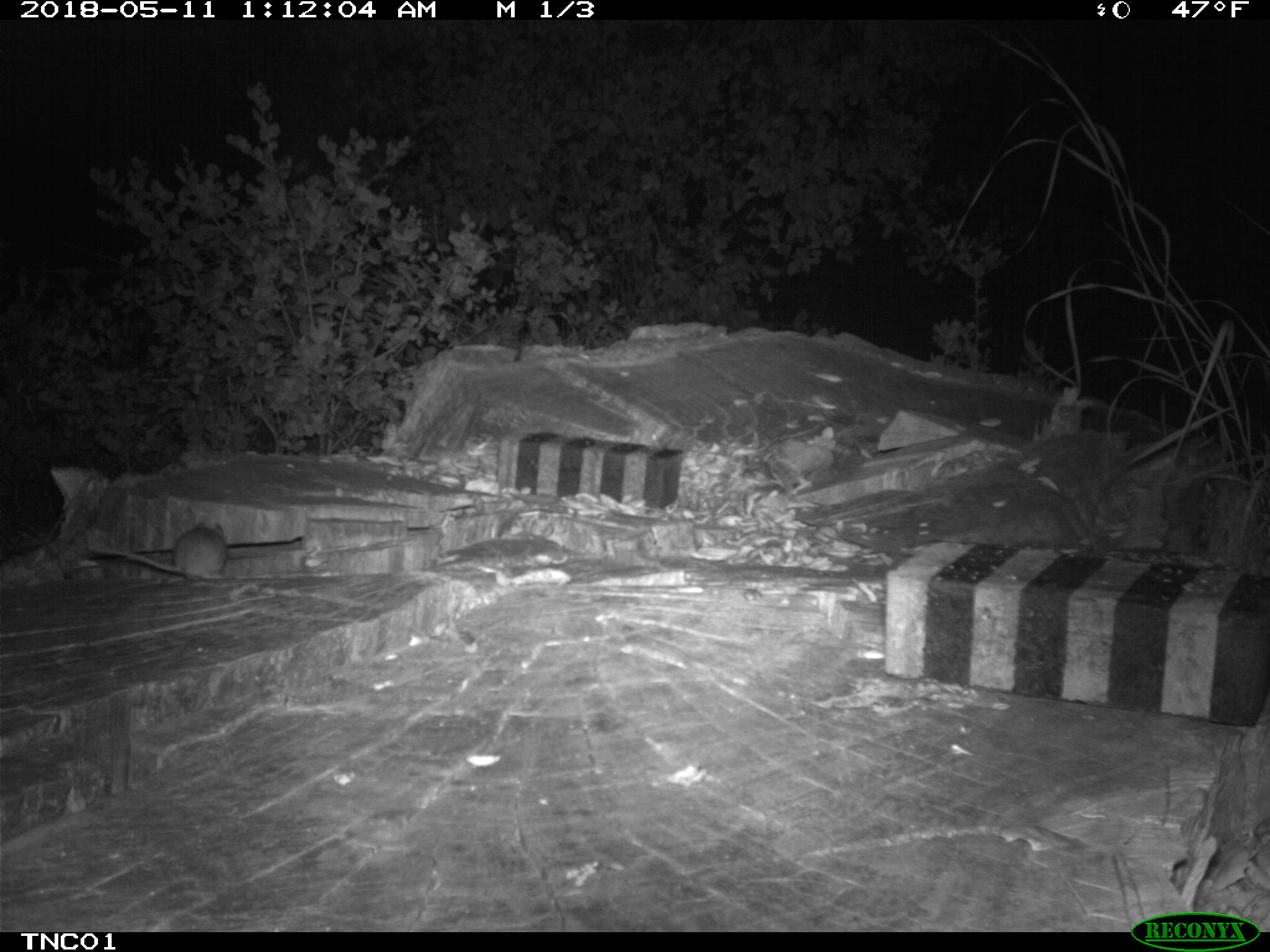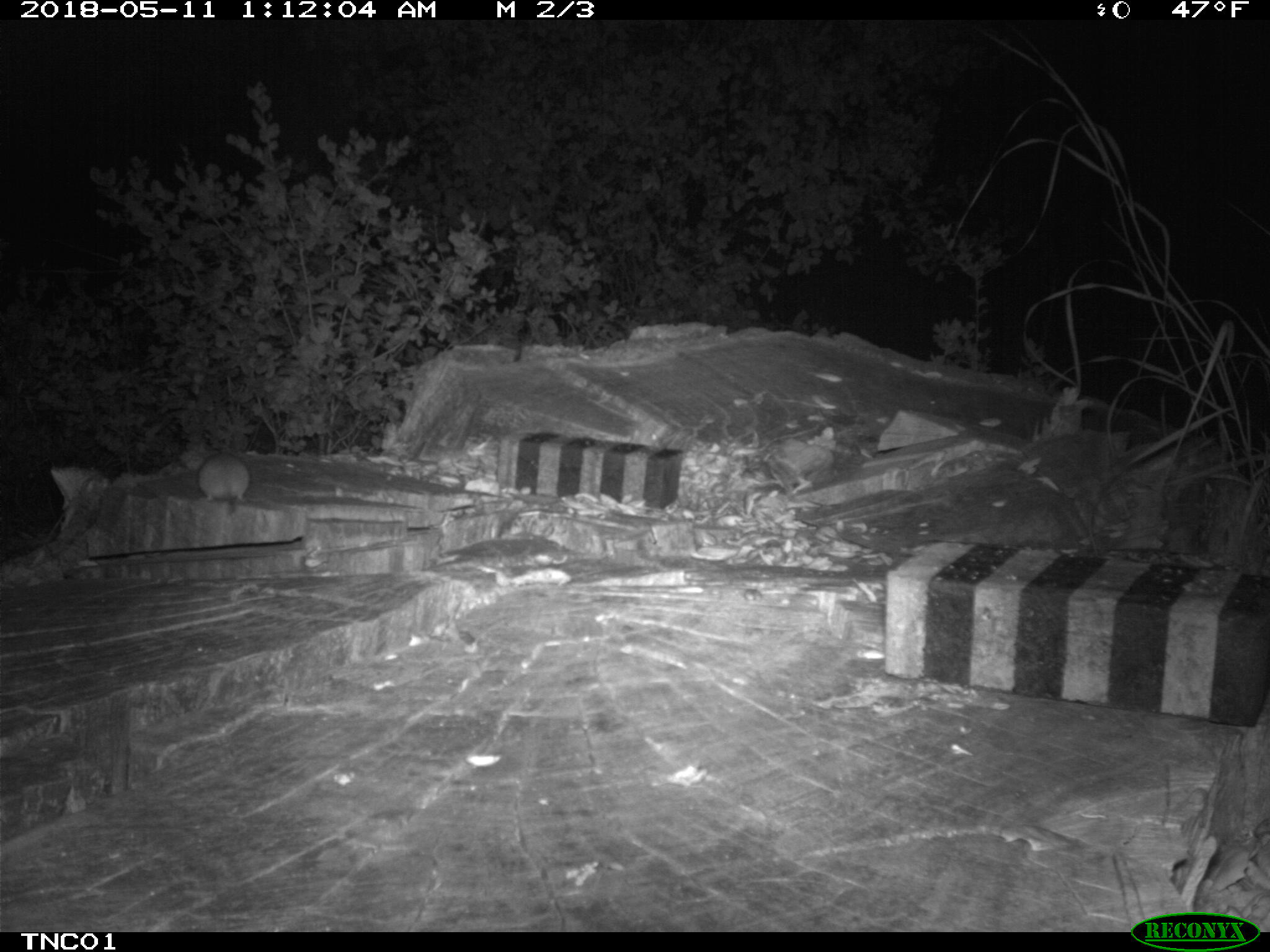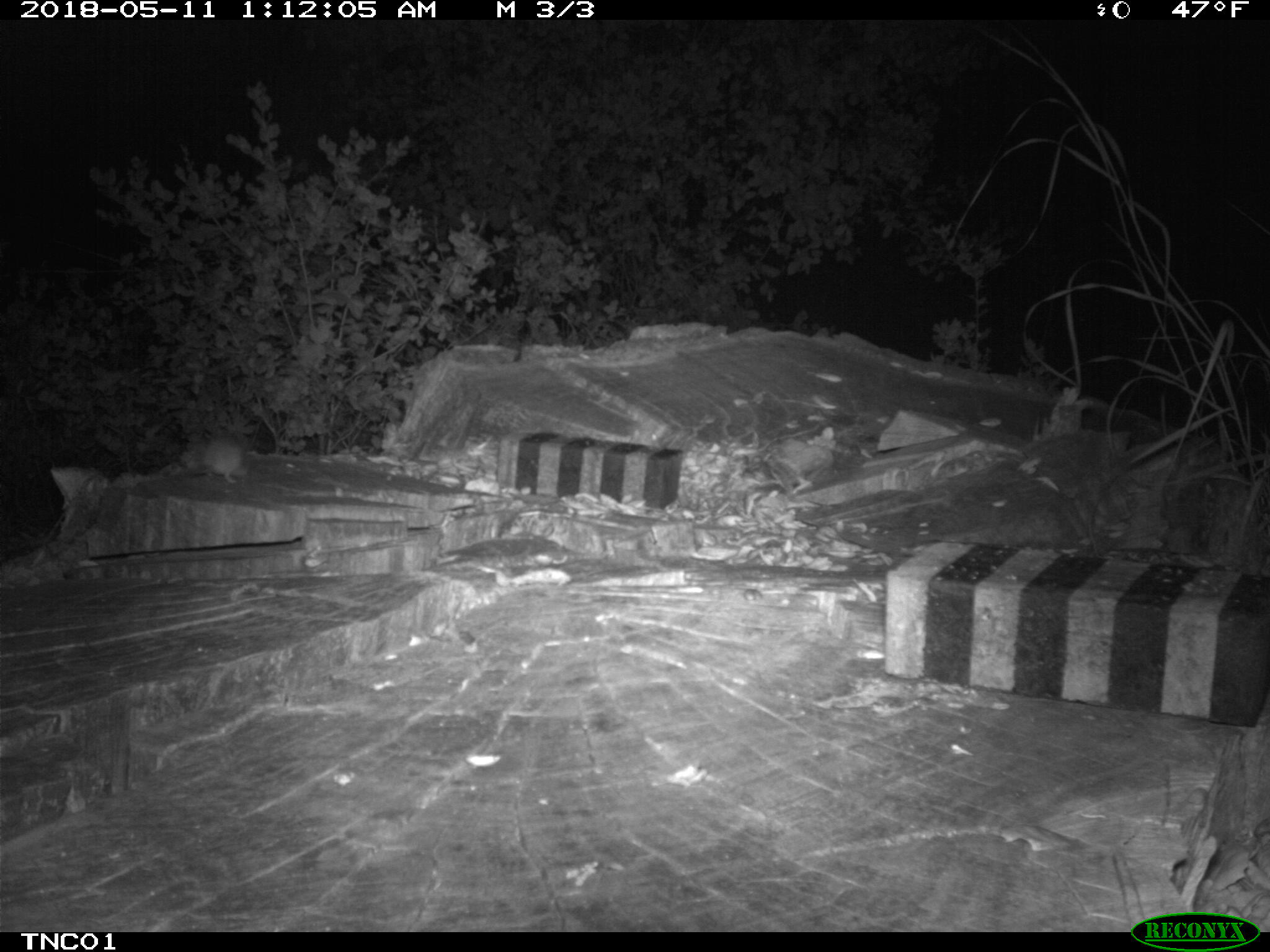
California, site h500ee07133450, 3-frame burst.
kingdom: Animalia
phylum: Chordata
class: Mammalia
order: Rodentia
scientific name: Rodentia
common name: rodent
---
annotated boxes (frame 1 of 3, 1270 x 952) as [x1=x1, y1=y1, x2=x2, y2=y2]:
rodent: [x1=87, y1=519, x2=233, y2=580]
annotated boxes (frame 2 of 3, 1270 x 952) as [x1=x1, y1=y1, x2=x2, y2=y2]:
rodent: [x1=195, y1=444, x2=249, y2=514]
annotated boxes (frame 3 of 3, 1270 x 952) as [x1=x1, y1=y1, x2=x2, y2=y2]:
rodent: [x1=202, y1=432, x2=247, y2=483]